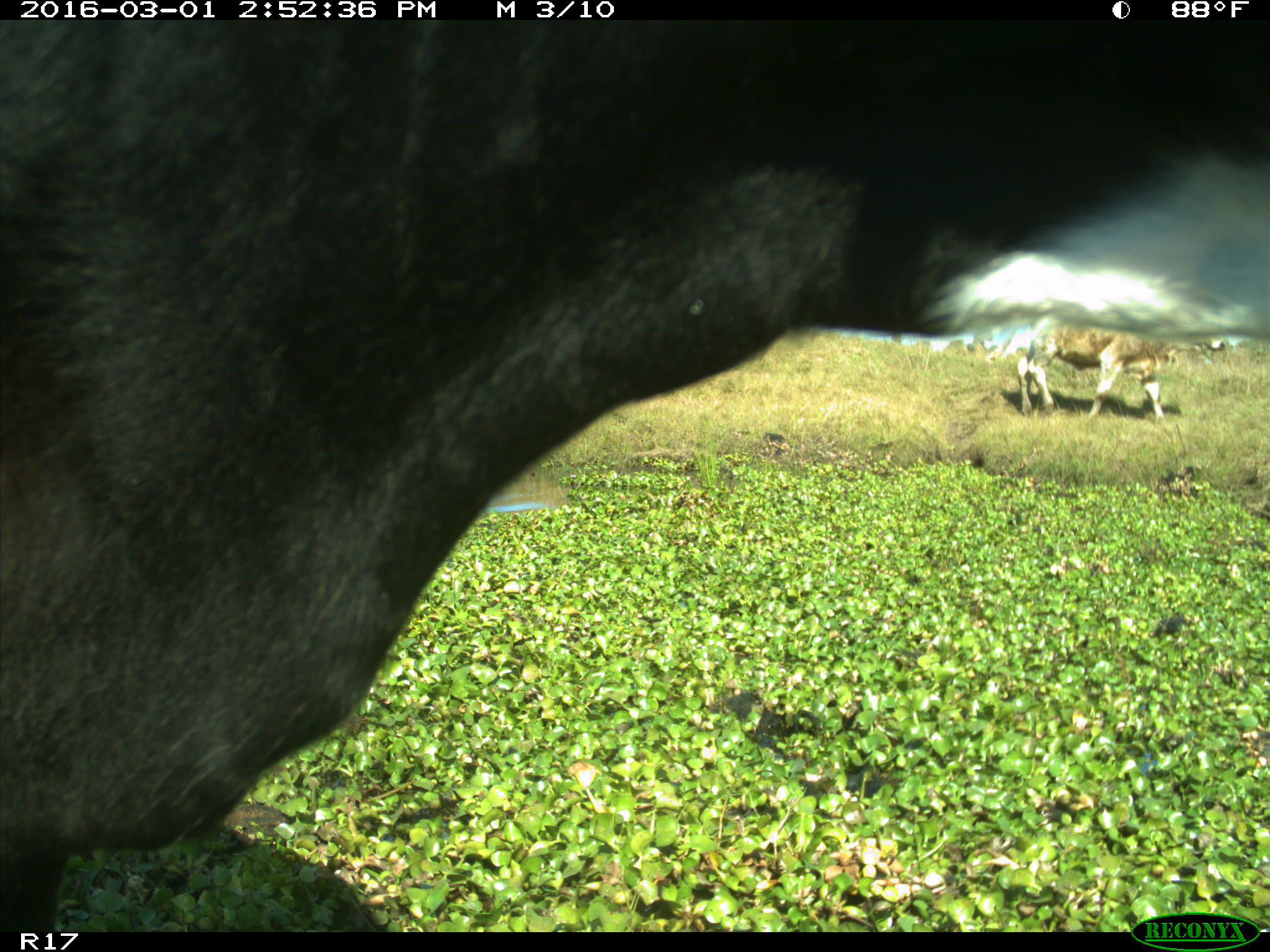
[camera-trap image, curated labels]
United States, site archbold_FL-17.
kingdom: Animalia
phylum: Chordata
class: Mammalia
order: Artiodactyla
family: Bovidae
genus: Bos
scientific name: Bos taurus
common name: domestic cow